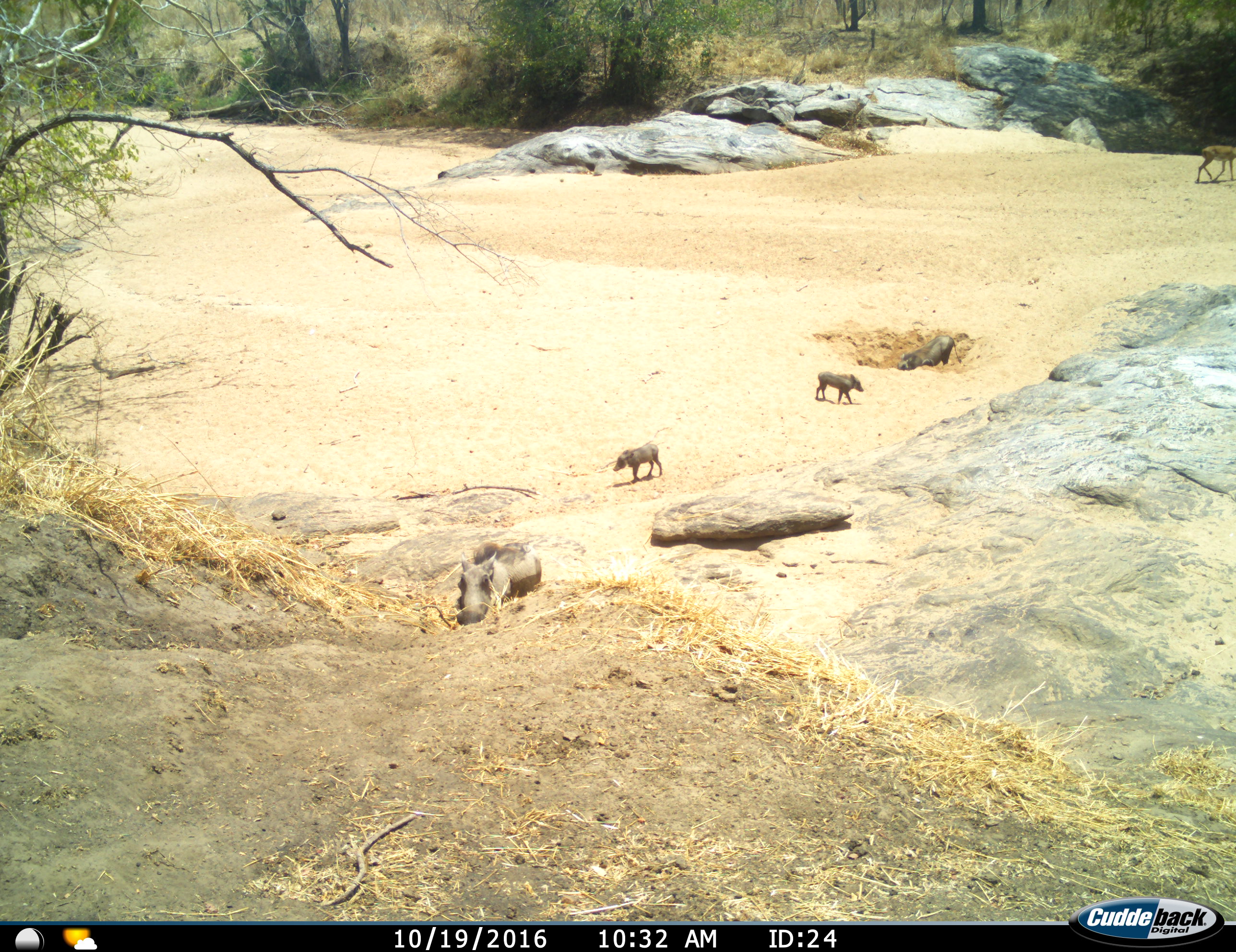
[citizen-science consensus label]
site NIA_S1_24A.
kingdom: Animalia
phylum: Chordata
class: Mammalia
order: Artiodactyla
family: Bovidae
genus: Aepyceros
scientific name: Aepyceros melampus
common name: impala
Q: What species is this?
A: Impala (Aepyceros melampus).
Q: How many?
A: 1.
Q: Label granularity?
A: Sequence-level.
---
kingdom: Animalia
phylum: Chordata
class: Mammalia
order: Artiodactyla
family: Suidae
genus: Phacochoerus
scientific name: Phacochoerus africanus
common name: warthog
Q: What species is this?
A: Warthog (Phacochoerus africanus).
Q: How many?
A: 4.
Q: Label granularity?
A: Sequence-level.